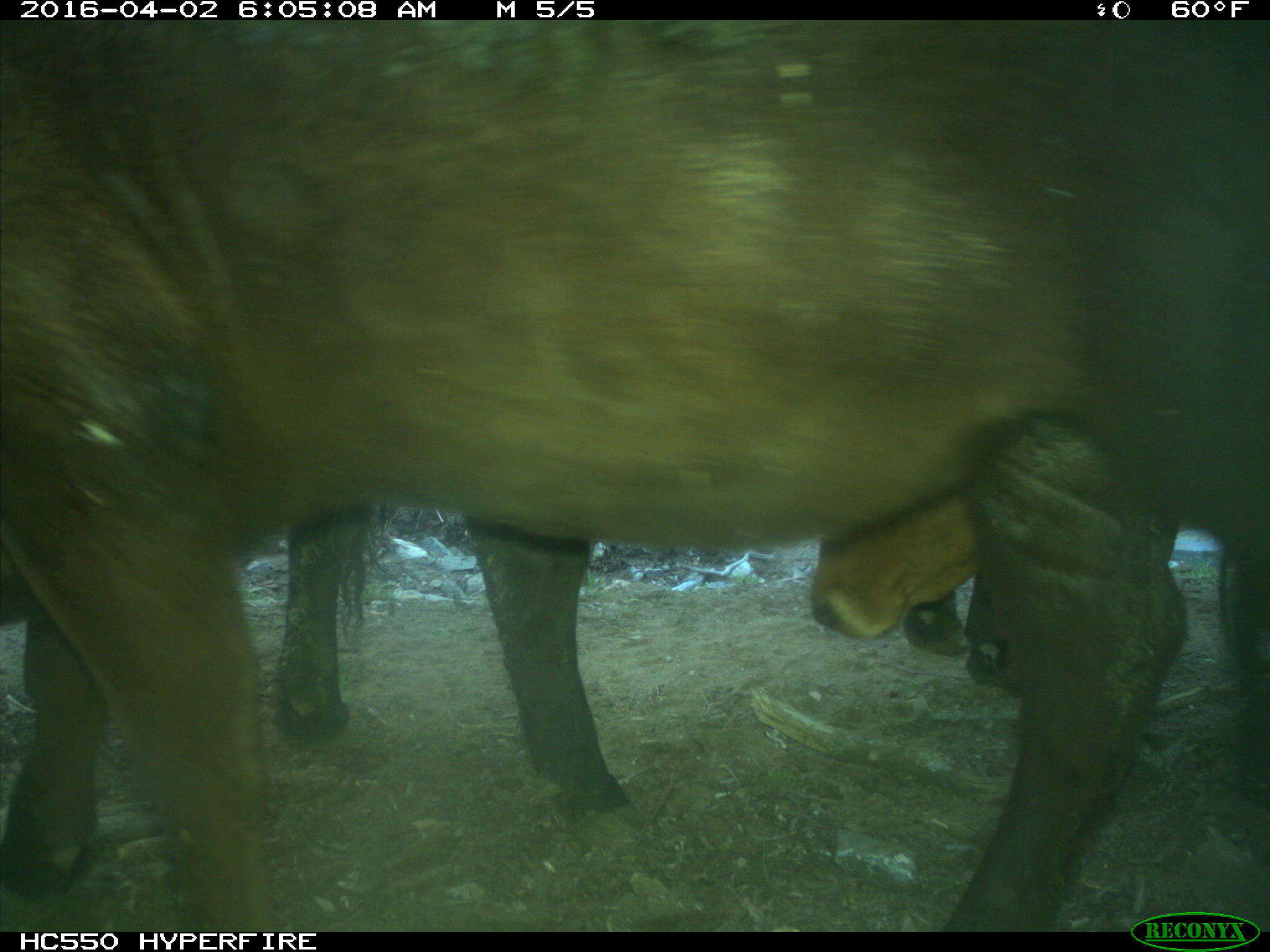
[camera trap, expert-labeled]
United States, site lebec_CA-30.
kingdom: Animalia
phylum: Chordata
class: Mammalia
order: Artiodactyla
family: Bovidae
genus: Bos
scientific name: Bos taurus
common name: domestic cow